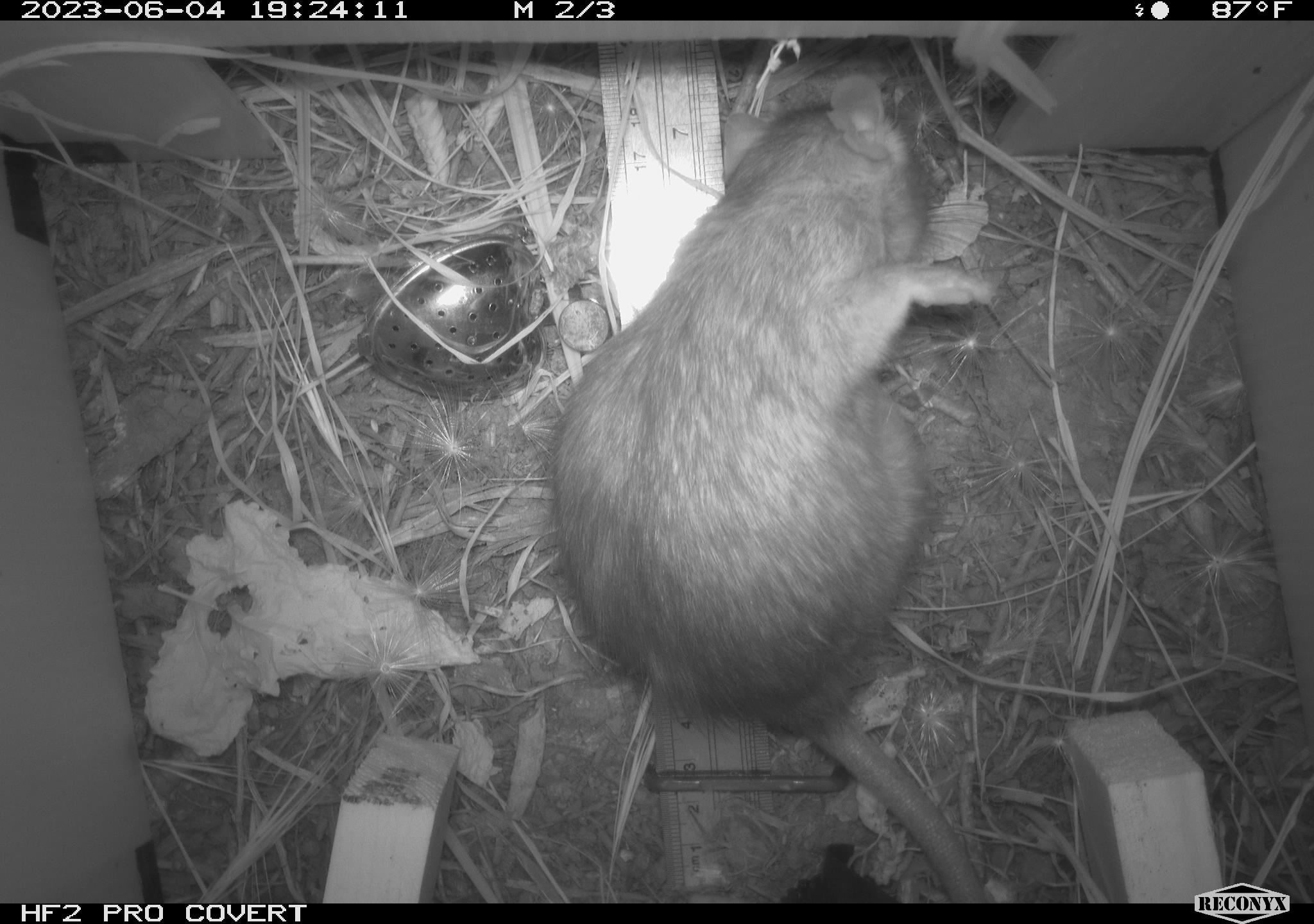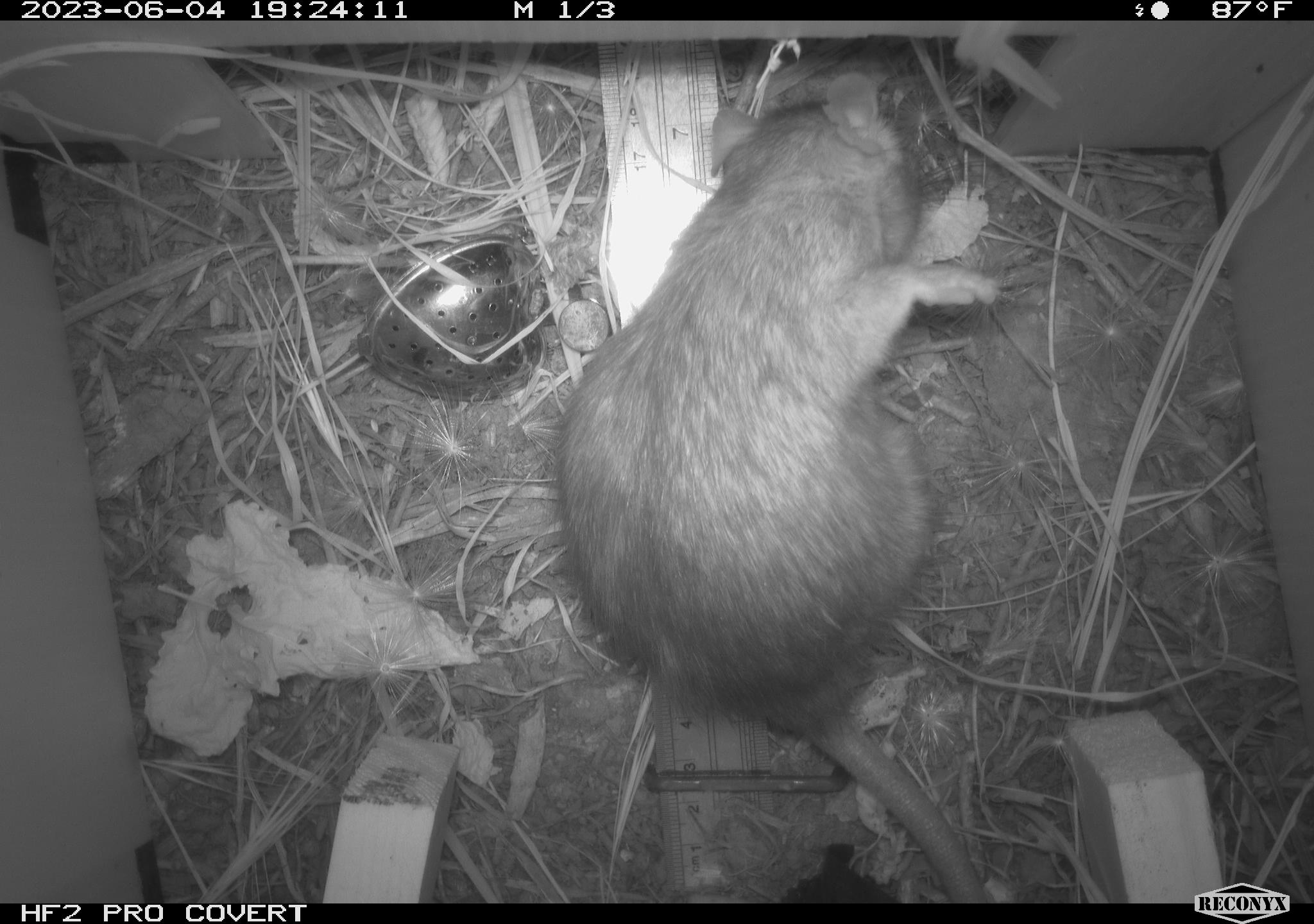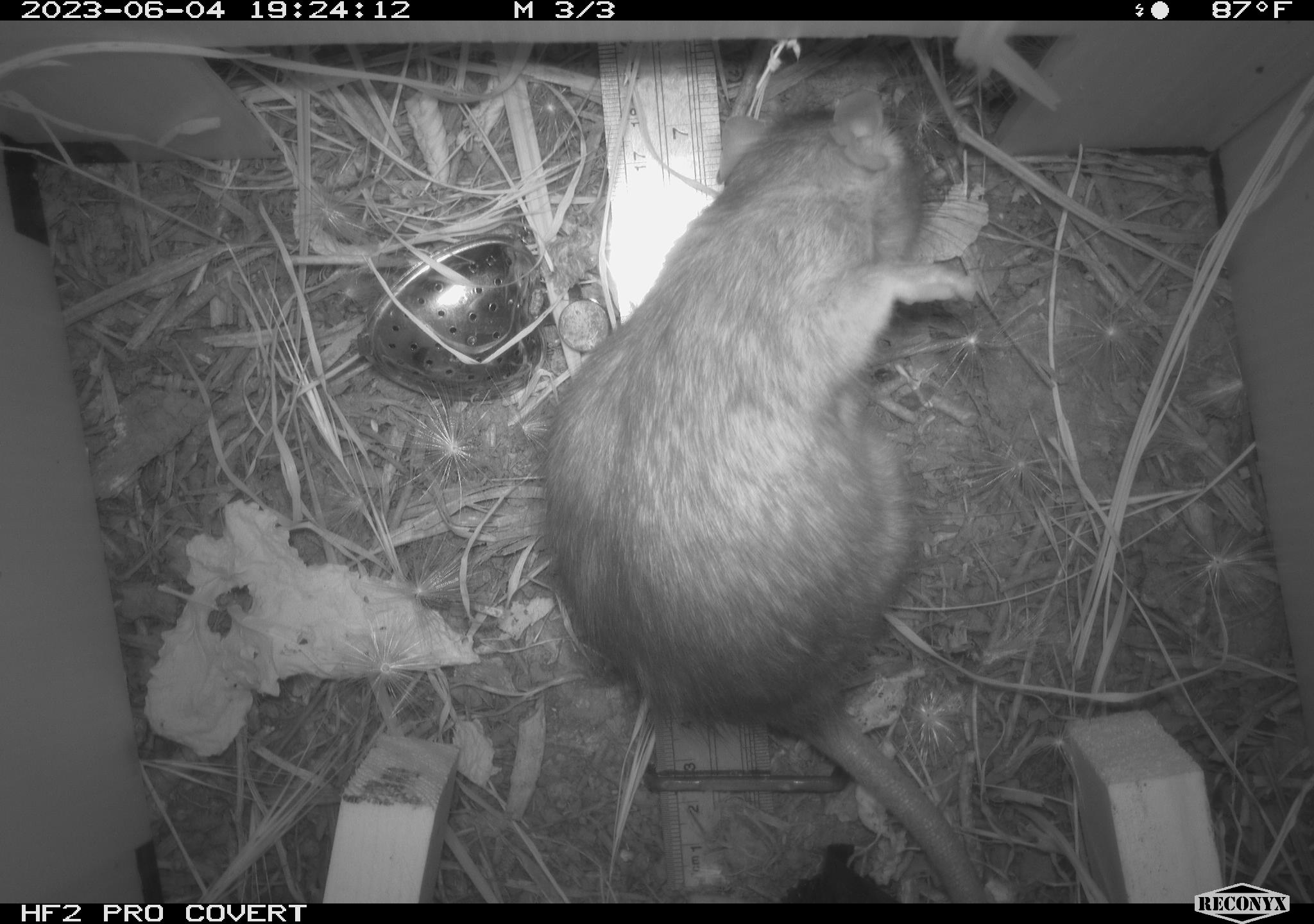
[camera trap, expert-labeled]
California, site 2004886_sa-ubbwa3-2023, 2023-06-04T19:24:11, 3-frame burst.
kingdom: Animalia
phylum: Chordata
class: Mammalia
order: Rodentia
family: Muridae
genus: Rattus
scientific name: Rattus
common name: rat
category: rattus species